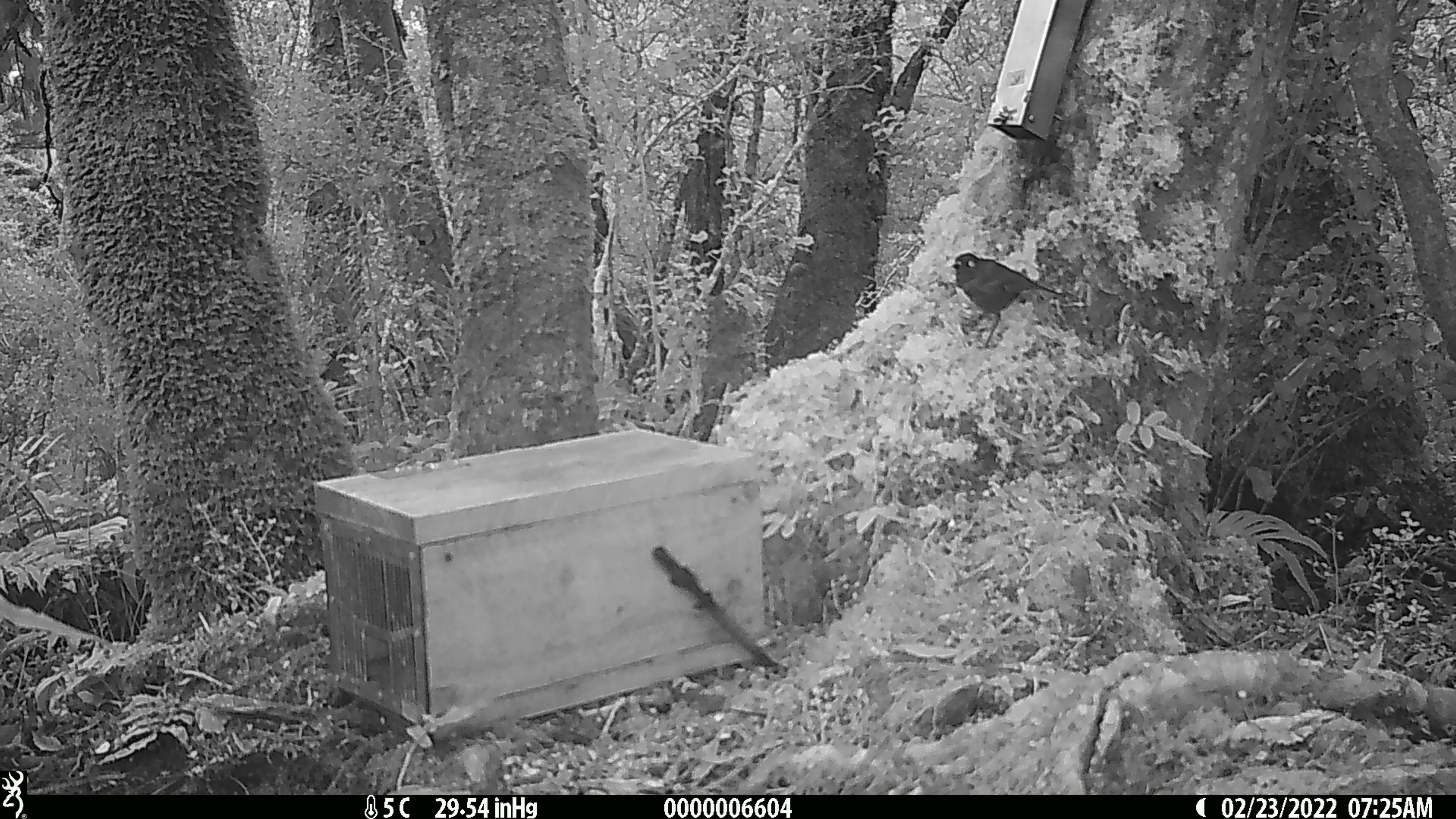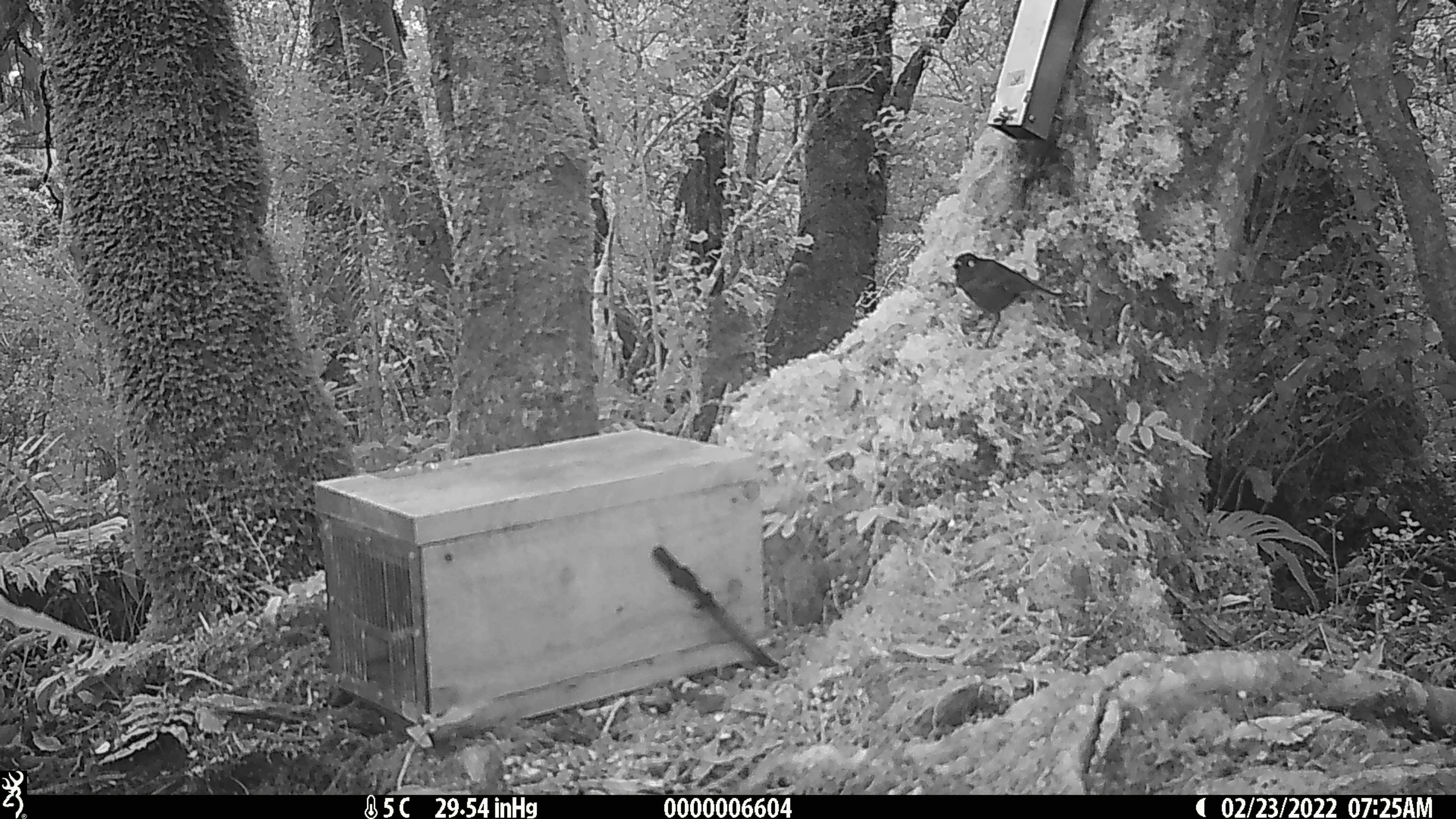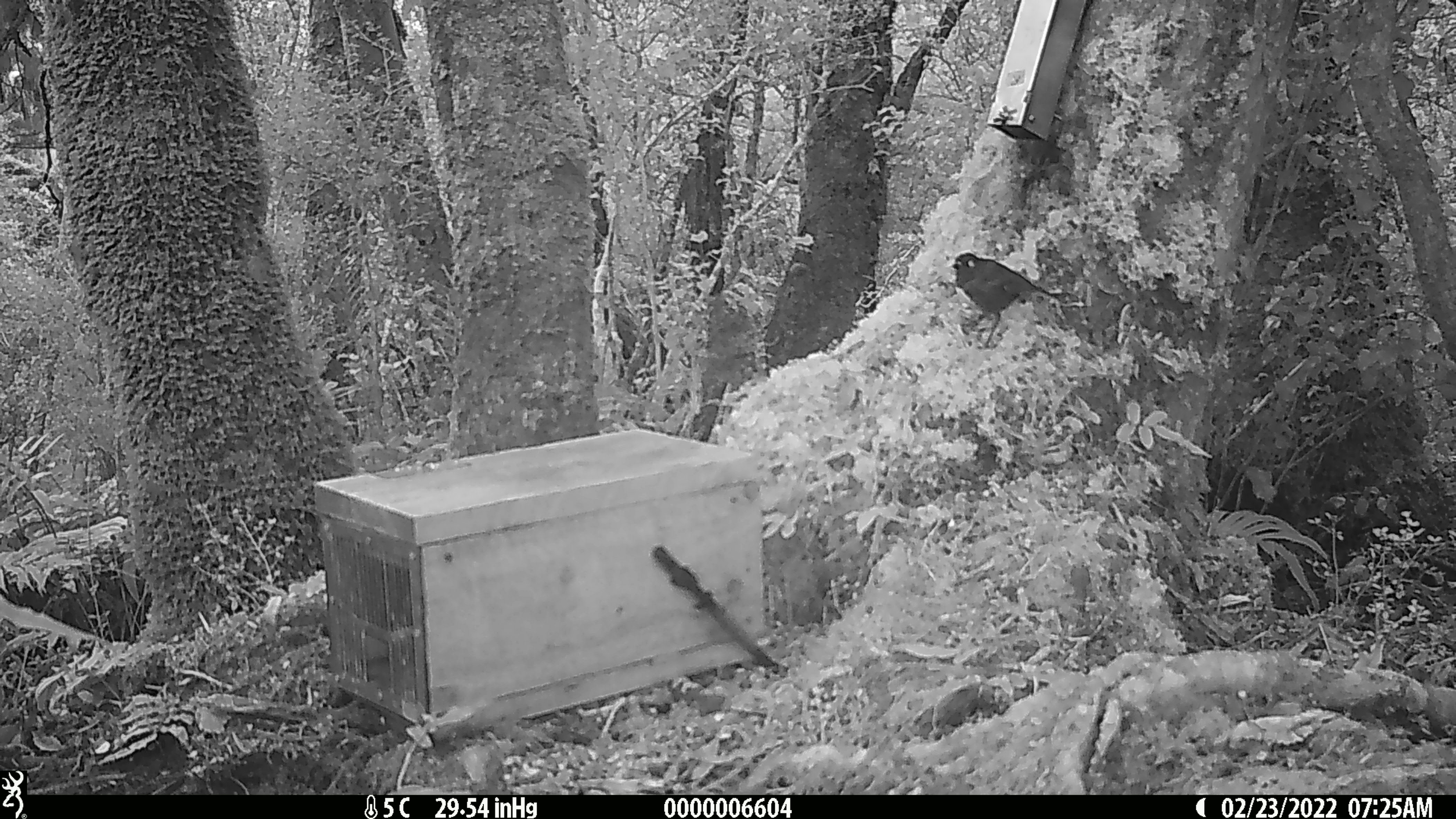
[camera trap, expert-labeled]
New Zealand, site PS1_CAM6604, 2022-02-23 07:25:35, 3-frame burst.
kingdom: Animalia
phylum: Chordata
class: Aves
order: Passeriformes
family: Petroicidae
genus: Petroica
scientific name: Petroica australis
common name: new zealand robin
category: robin